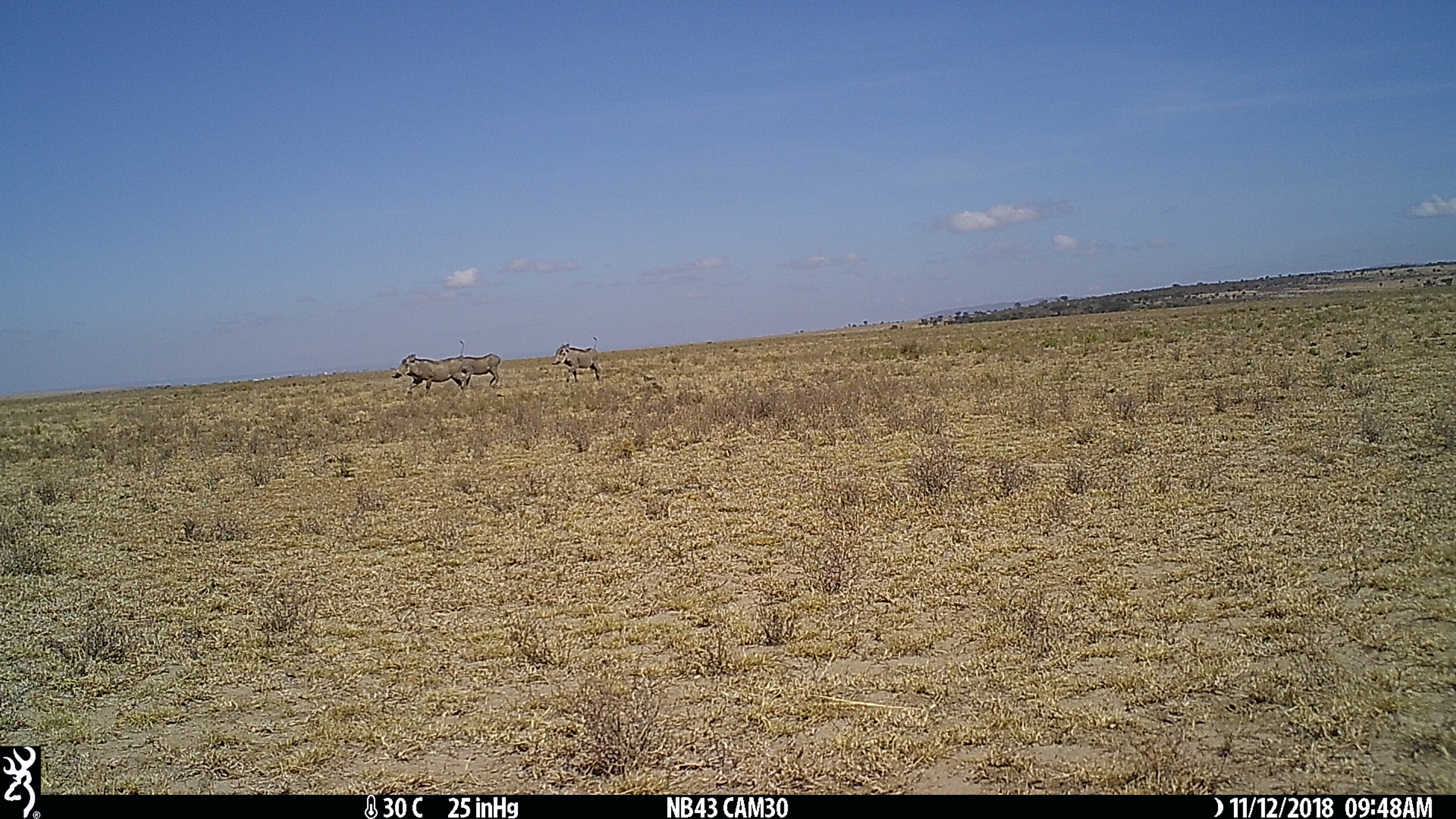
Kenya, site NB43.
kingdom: Animalia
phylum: Chordata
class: Mammalia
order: Artiodactyla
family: Suidae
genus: Phacochoerus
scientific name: Phacochoerus africanus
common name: common warthog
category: warthog